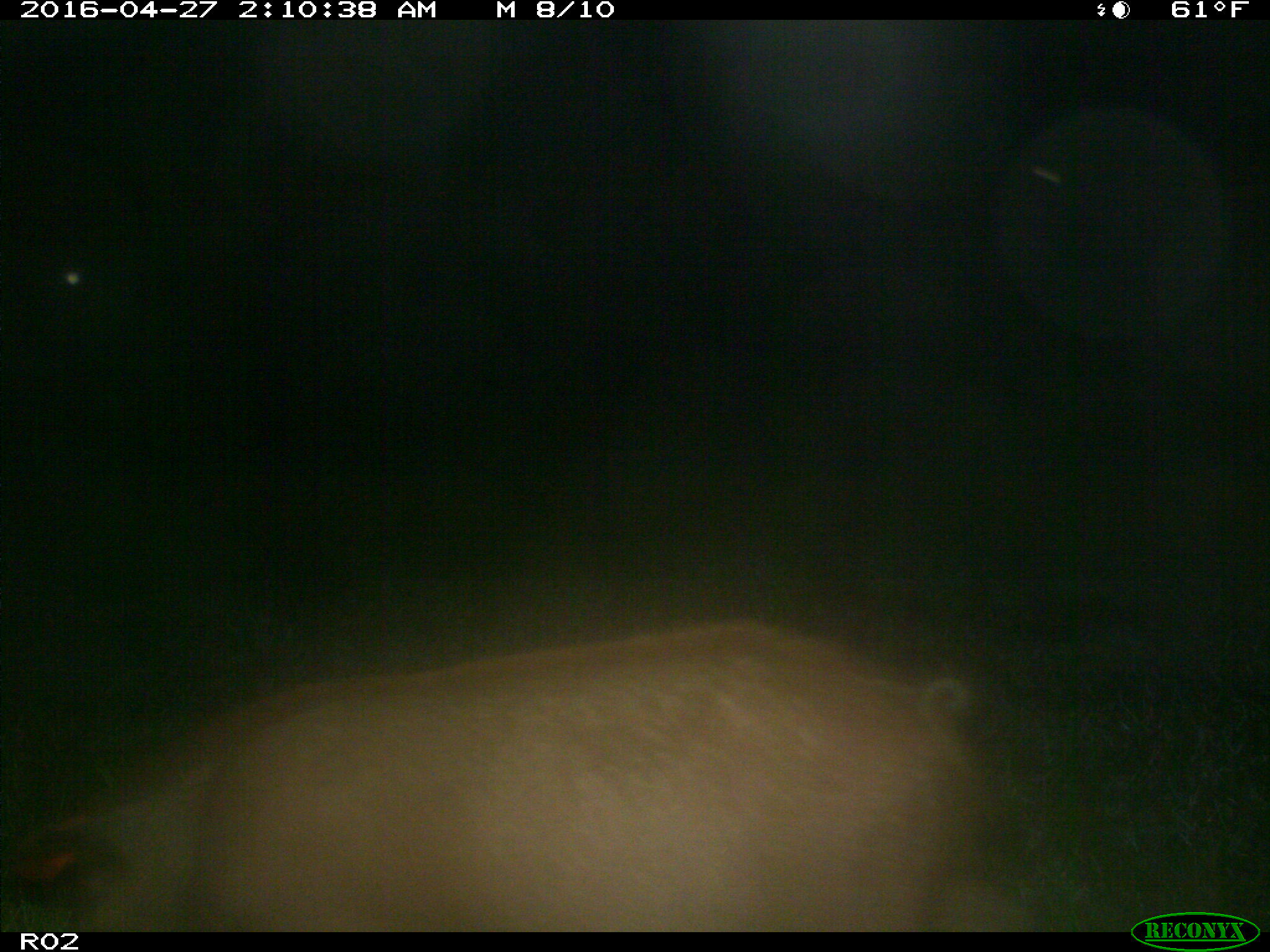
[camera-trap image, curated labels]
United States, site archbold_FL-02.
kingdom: Animalia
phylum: Chordata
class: Mammalia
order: Artiodactyla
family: Suidae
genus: Sus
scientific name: Sus scrofa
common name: wild boar